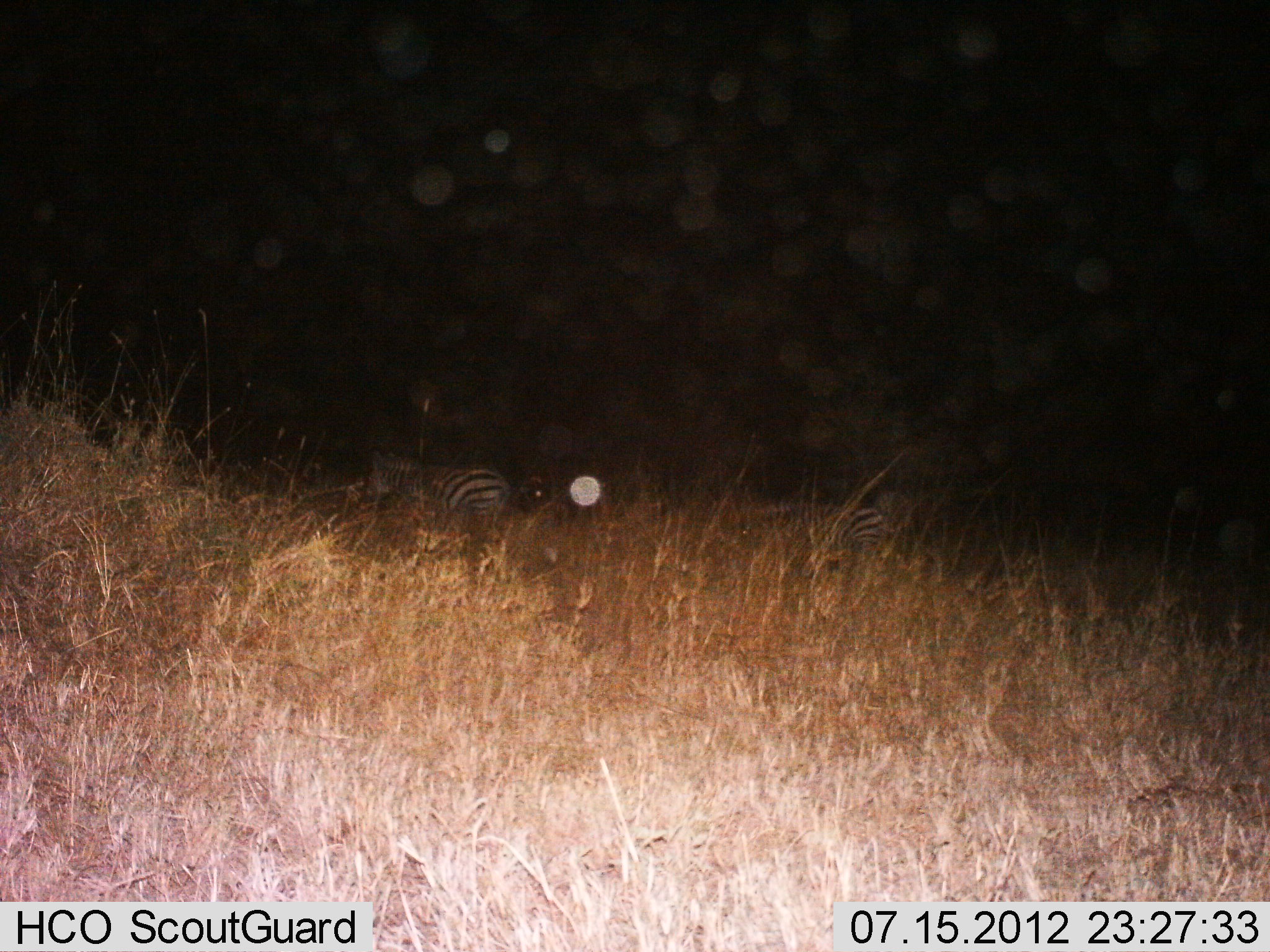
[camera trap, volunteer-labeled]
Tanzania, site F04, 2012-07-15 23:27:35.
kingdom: Animalia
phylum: Chordata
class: Mammalia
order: Perissodactyla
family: Equidae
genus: Equus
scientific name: Equus quagga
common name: plains zebra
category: zebra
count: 2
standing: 60%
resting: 30%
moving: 10%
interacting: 0%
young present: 0%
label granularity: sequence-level